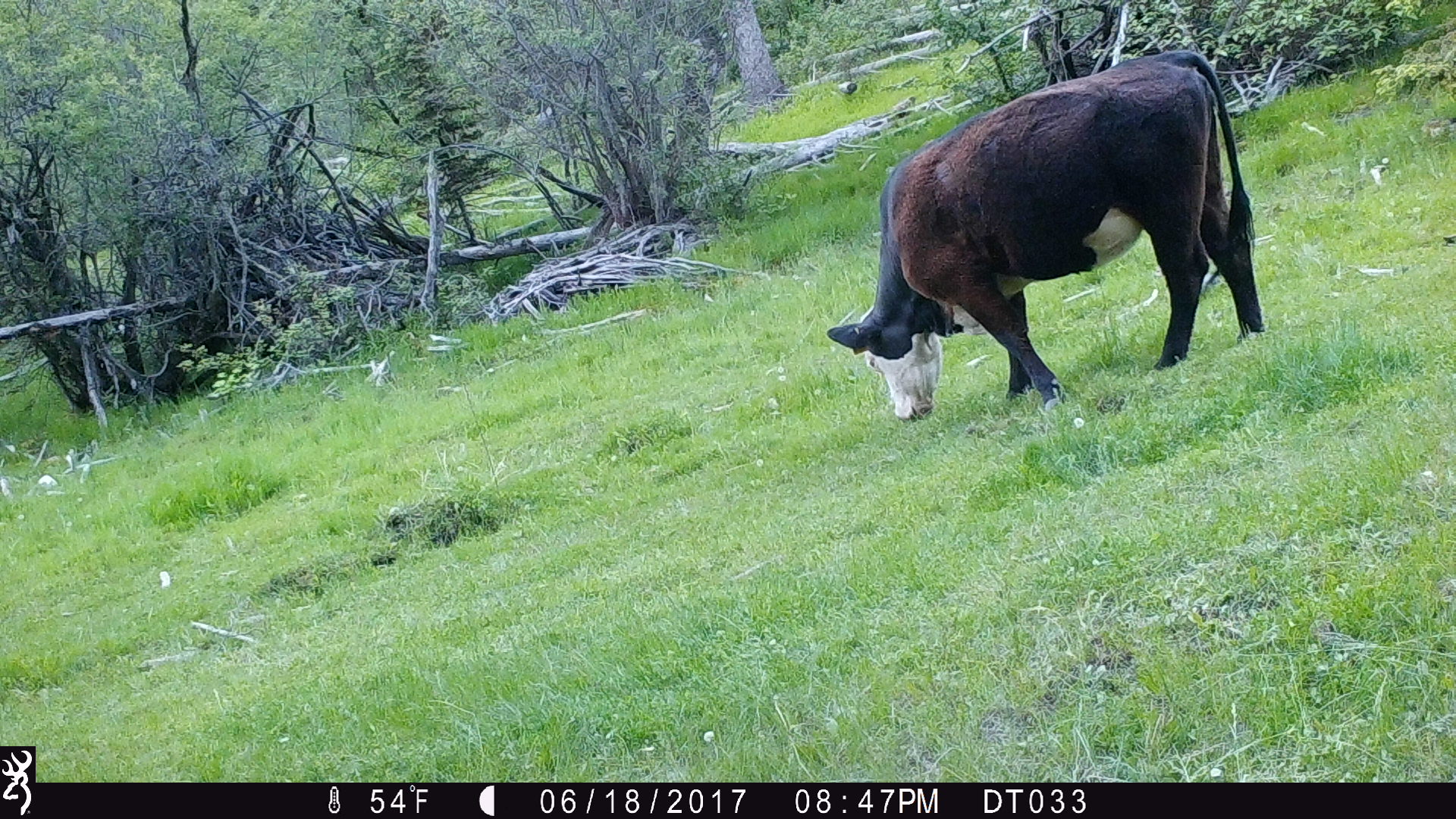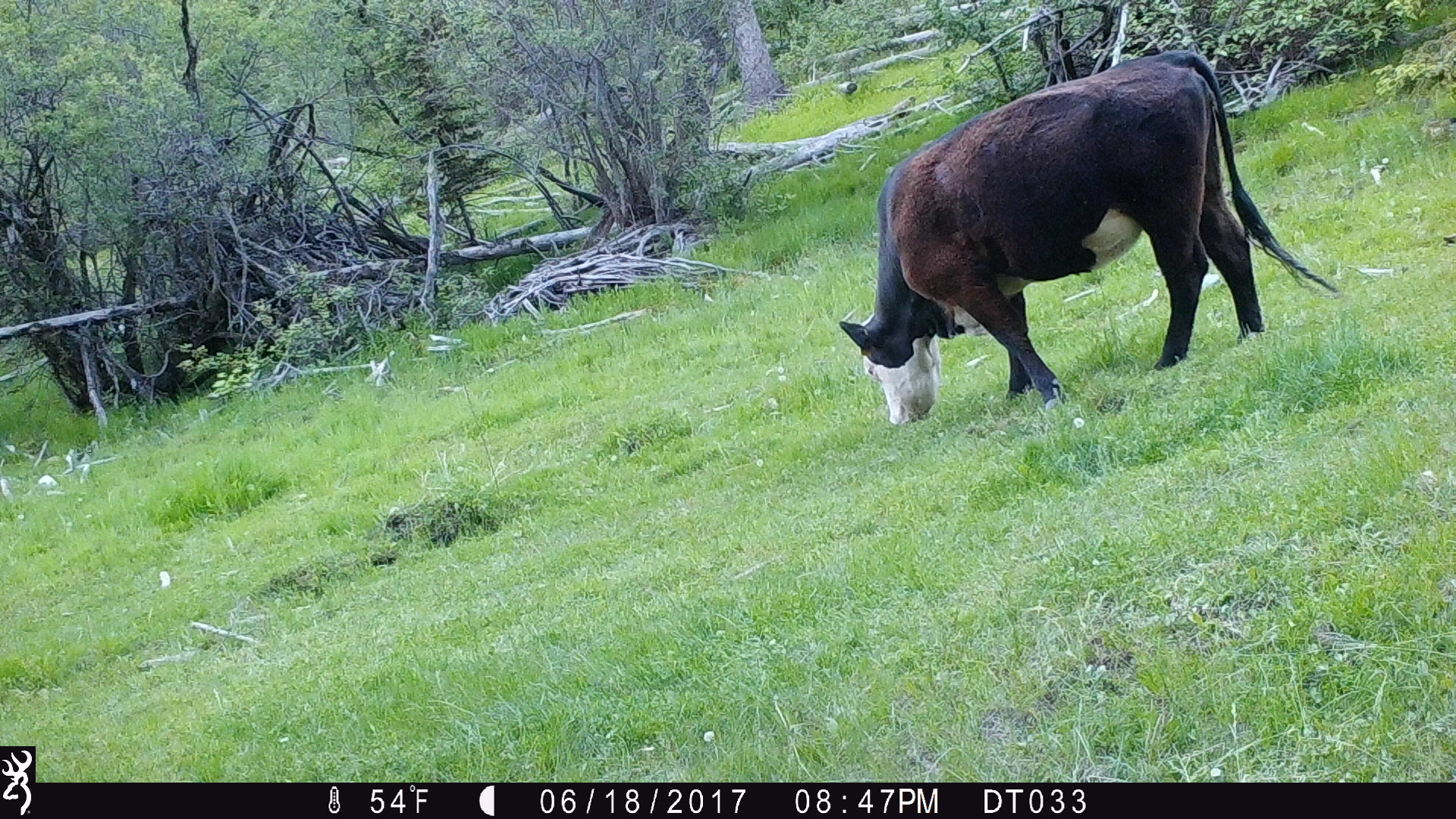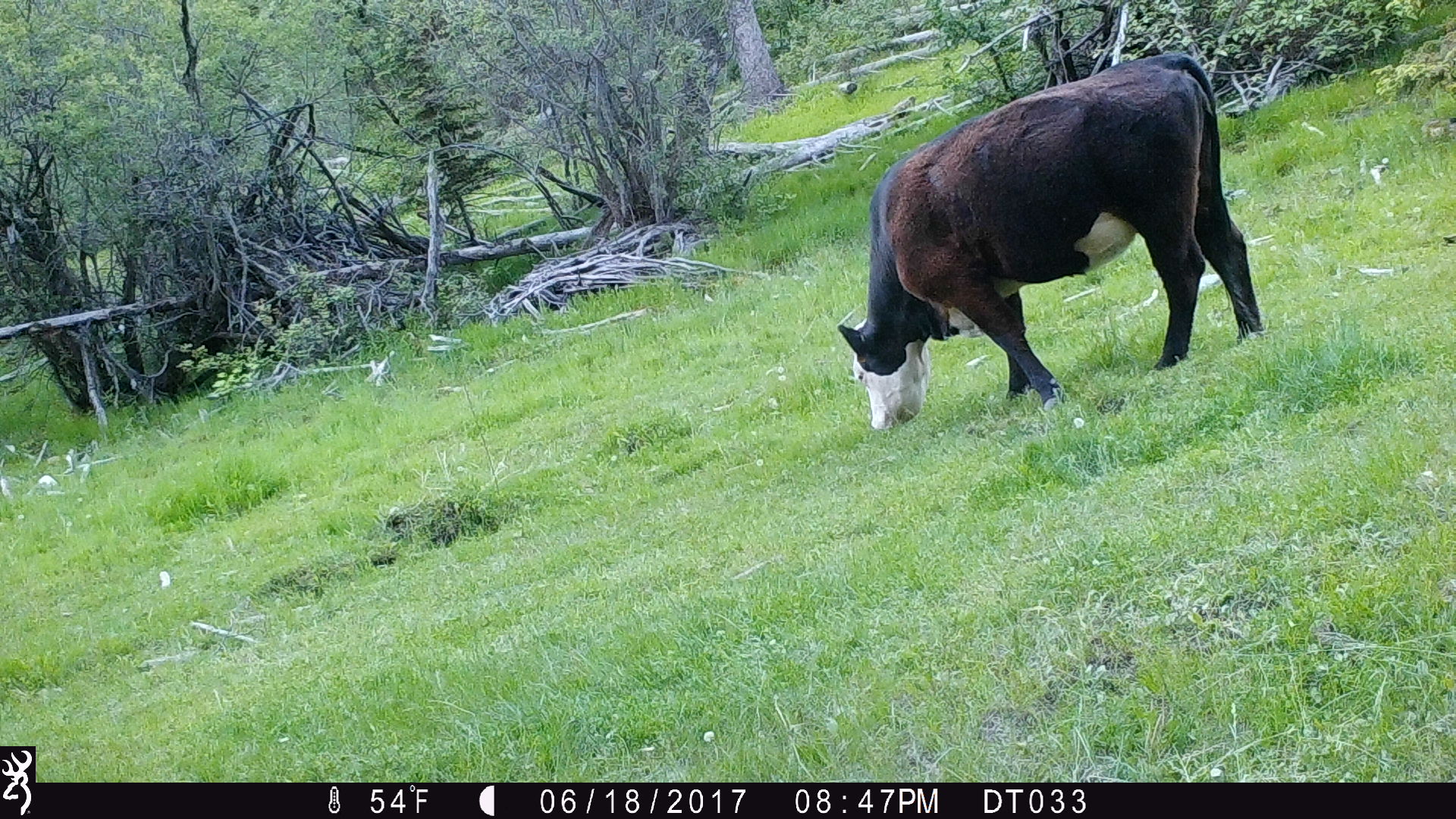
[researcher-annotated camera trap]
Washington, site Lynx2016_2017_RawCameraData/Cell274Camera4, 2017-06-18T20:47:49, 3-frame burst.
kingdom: Animalia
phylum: Chordata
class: Mammalia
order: Artiodactyla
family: Bovidae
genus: Bos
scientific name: Bos taurus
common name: domestic cattle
Domestic cattle (Bos taurus). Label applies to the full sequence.